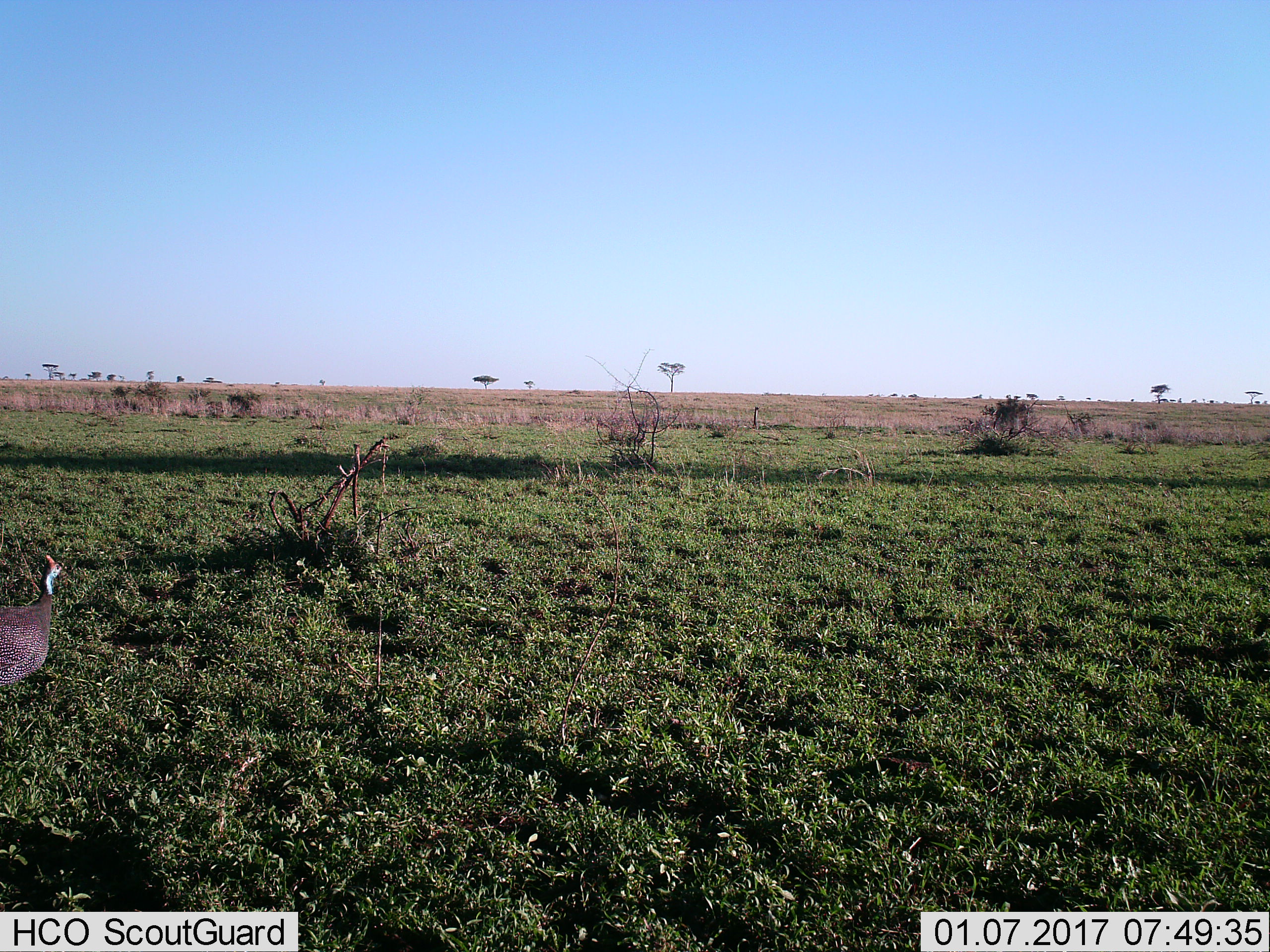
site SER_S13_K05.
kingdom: Animalia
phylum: Chordata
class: Aves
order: Galliformes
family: Numididae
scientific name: Numididae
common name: guineafowl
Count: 1.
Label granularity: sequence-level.